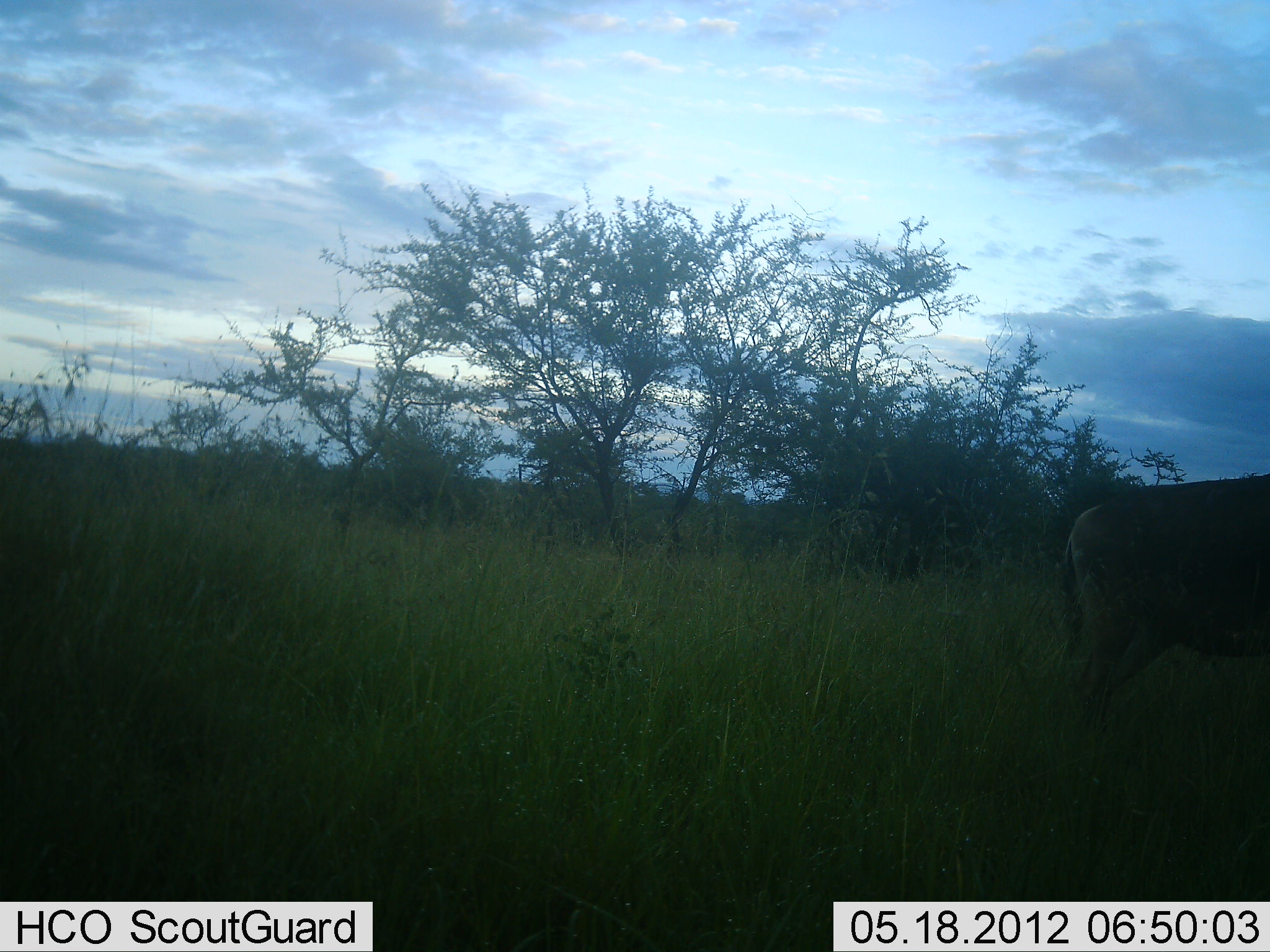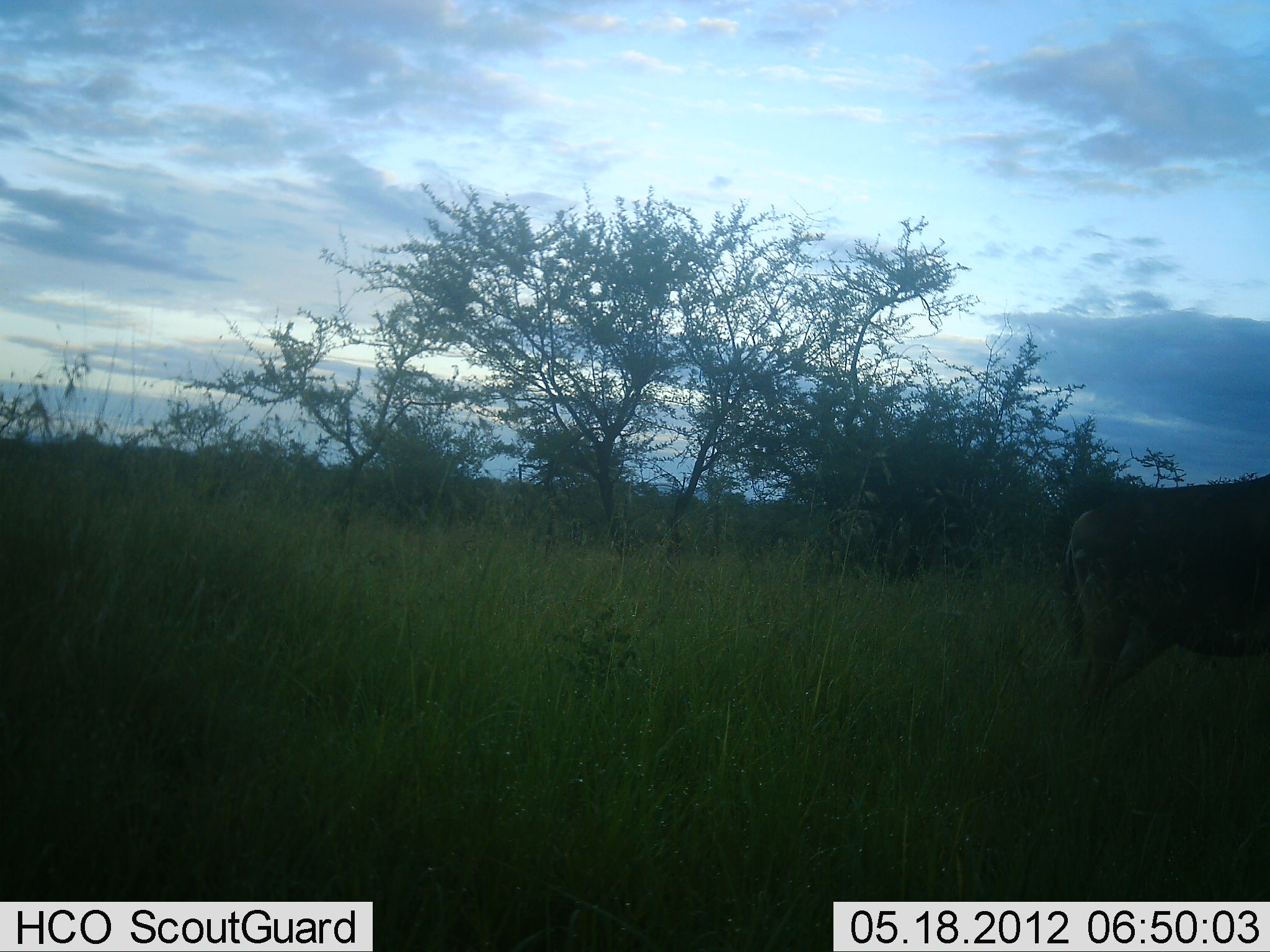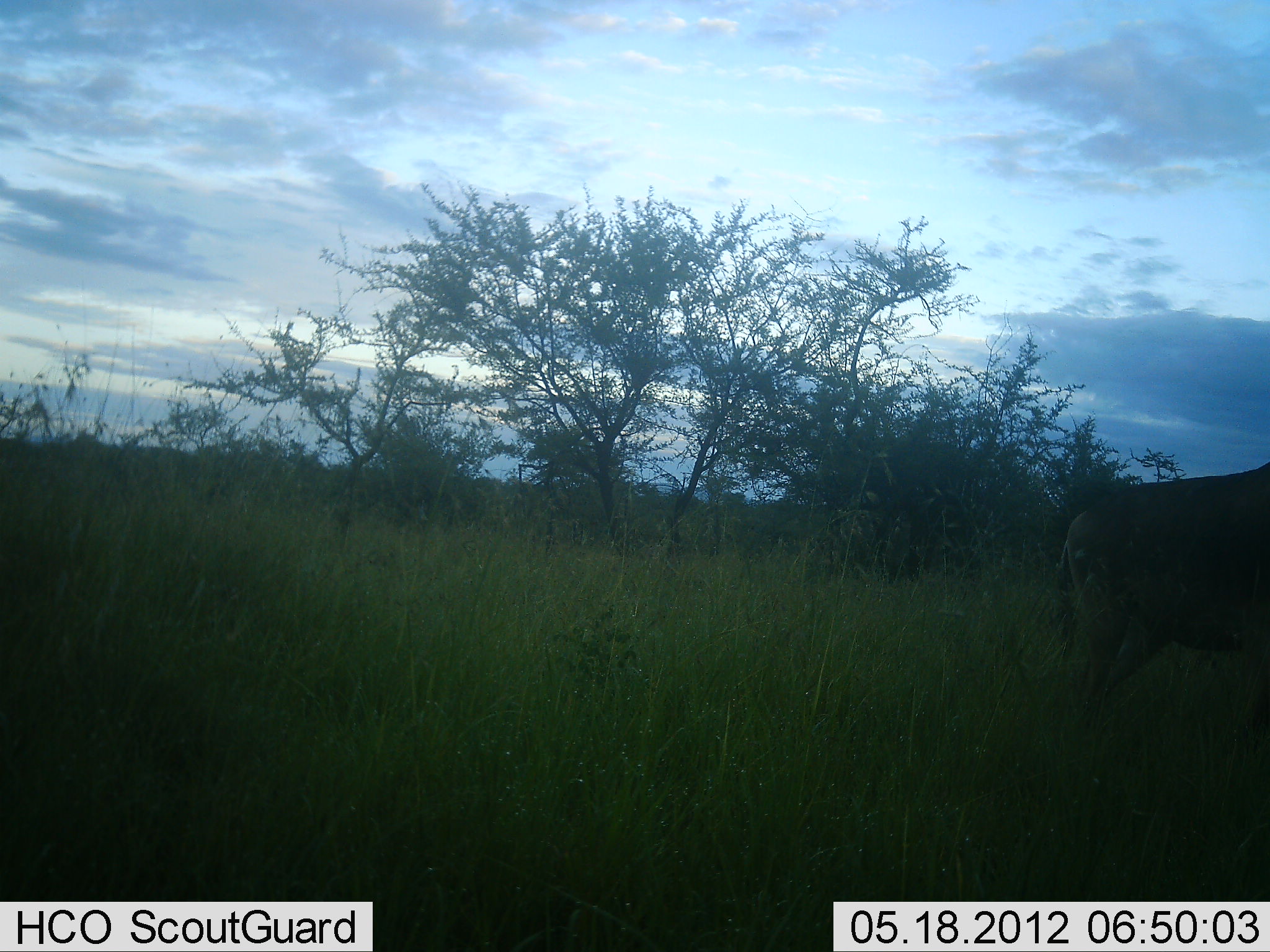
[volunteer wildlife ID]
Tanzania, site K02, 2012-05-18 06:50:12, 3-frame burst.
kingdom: Animalia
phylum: Chordata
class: Mammalia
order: Artiodactyla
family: Bovidae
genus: Connochaetes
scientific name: Connochaetes taurinus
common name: blue wildebeest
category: wildebeest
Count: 1.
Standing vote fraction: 100%.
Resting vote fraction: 0%.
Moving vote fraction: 0%.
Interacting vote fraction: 0%.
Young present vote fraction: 0%.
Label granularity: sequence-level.